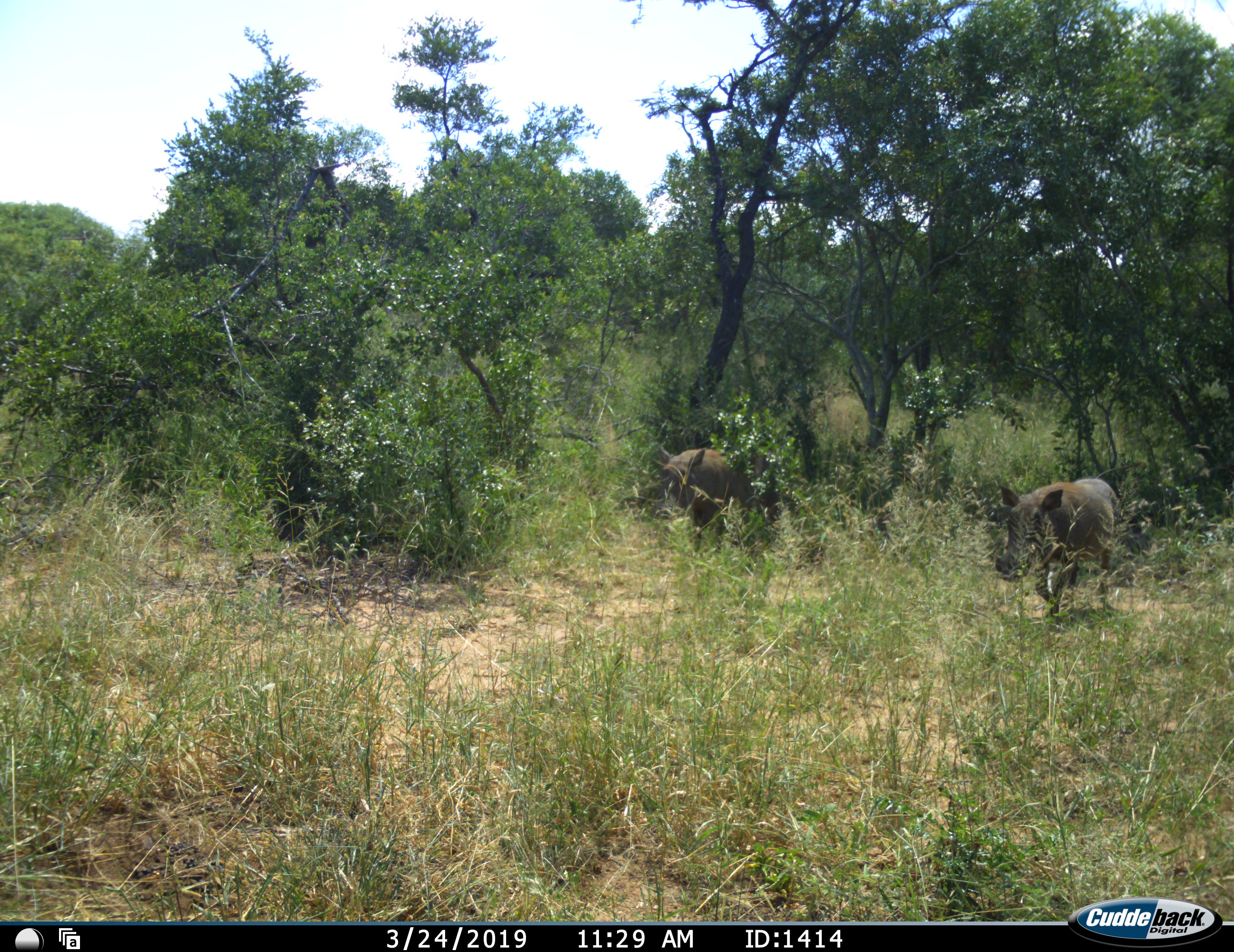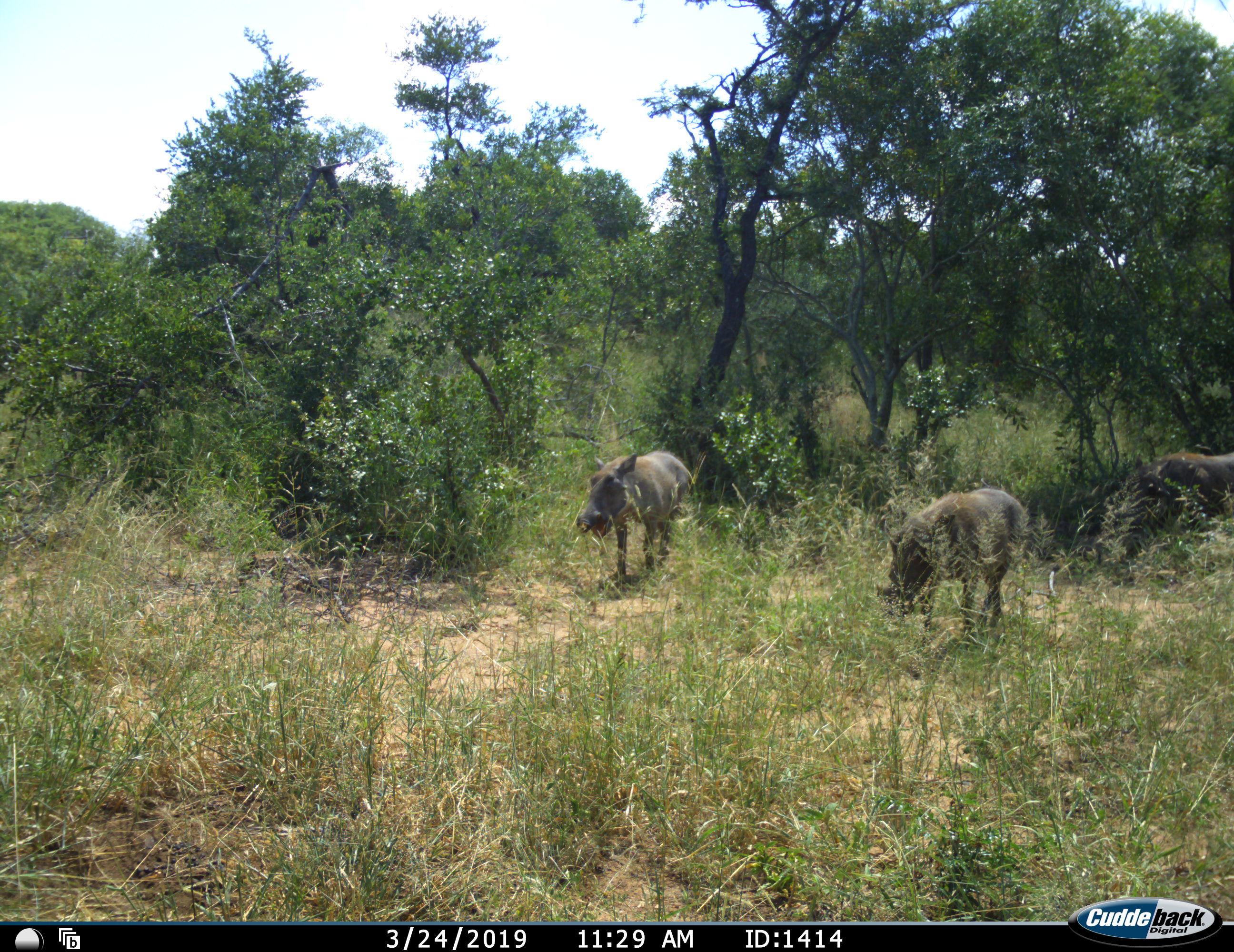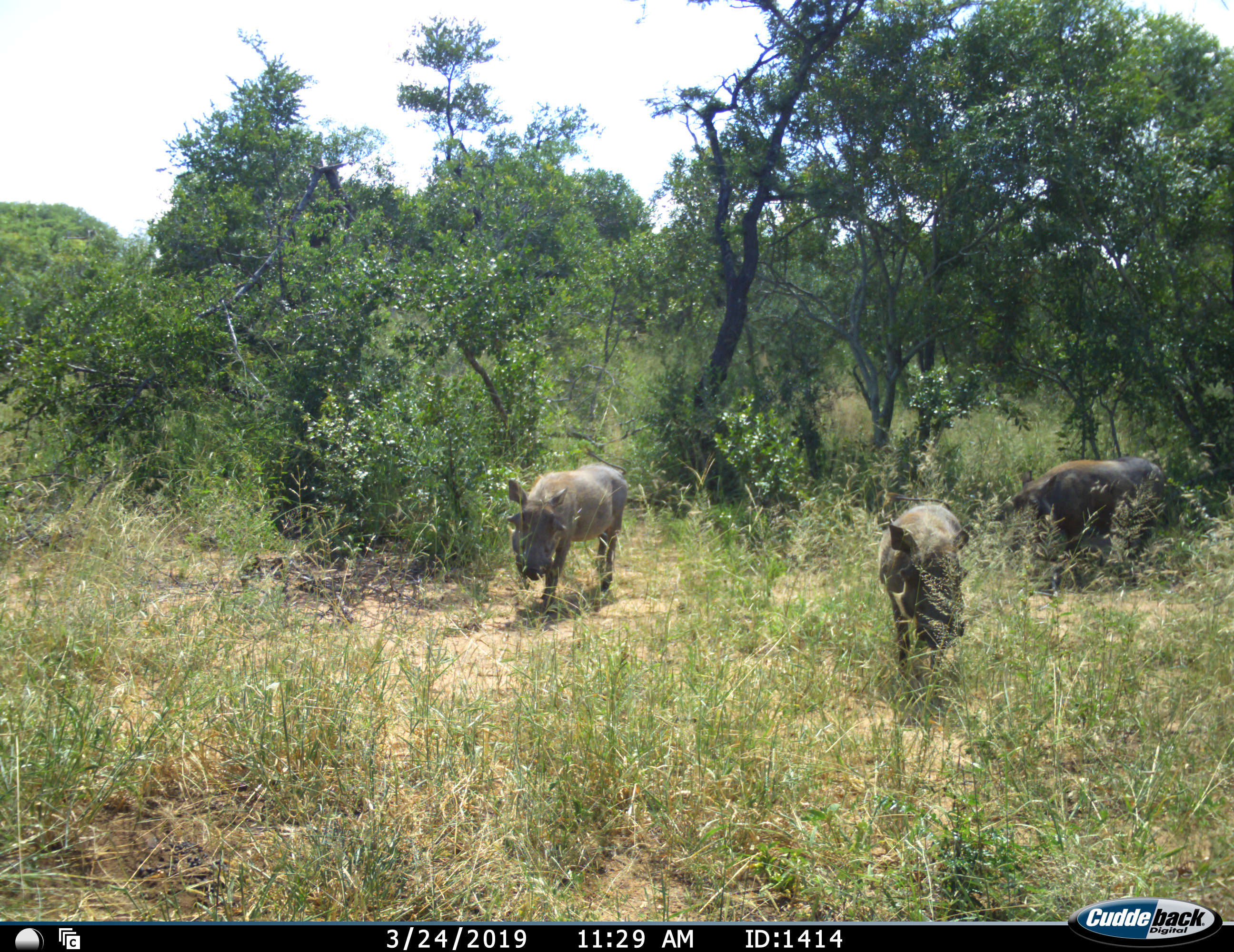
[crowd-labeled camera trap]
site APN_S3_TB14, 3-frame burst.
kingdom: Animalia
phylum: Chordata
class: Mammalia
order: Artiodactyla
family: Suidae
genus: Phacochoerus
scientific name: Phacochoerus africanus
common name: warthog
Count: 3.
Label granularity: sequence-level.